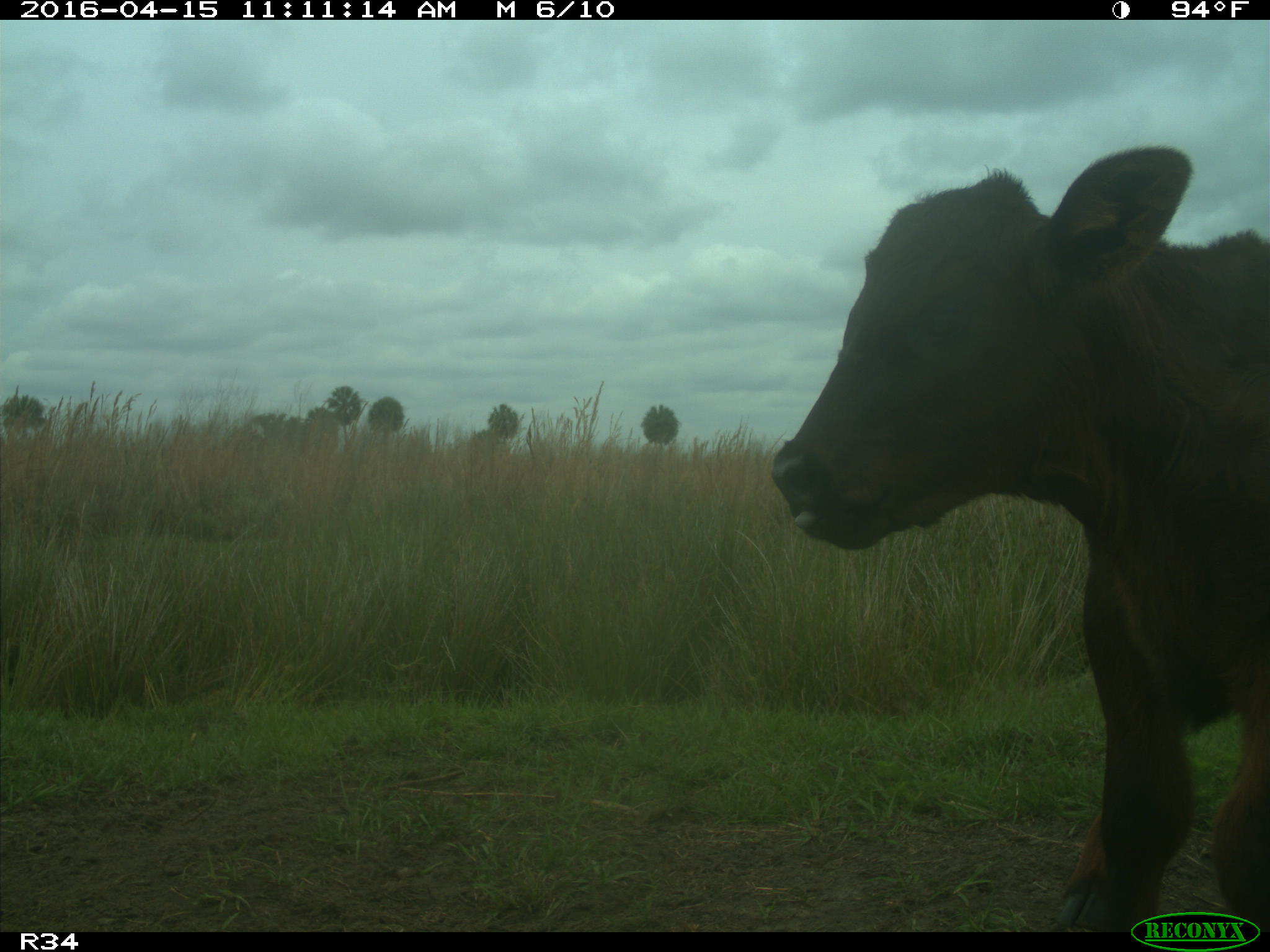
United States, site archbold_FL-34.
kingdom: Animalia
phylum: Chordata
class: Mammalia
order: Artiodactyla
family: Bovidae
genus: Bos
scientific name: Bos taurus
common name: domestic cow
Bos taurus (domestic cow).